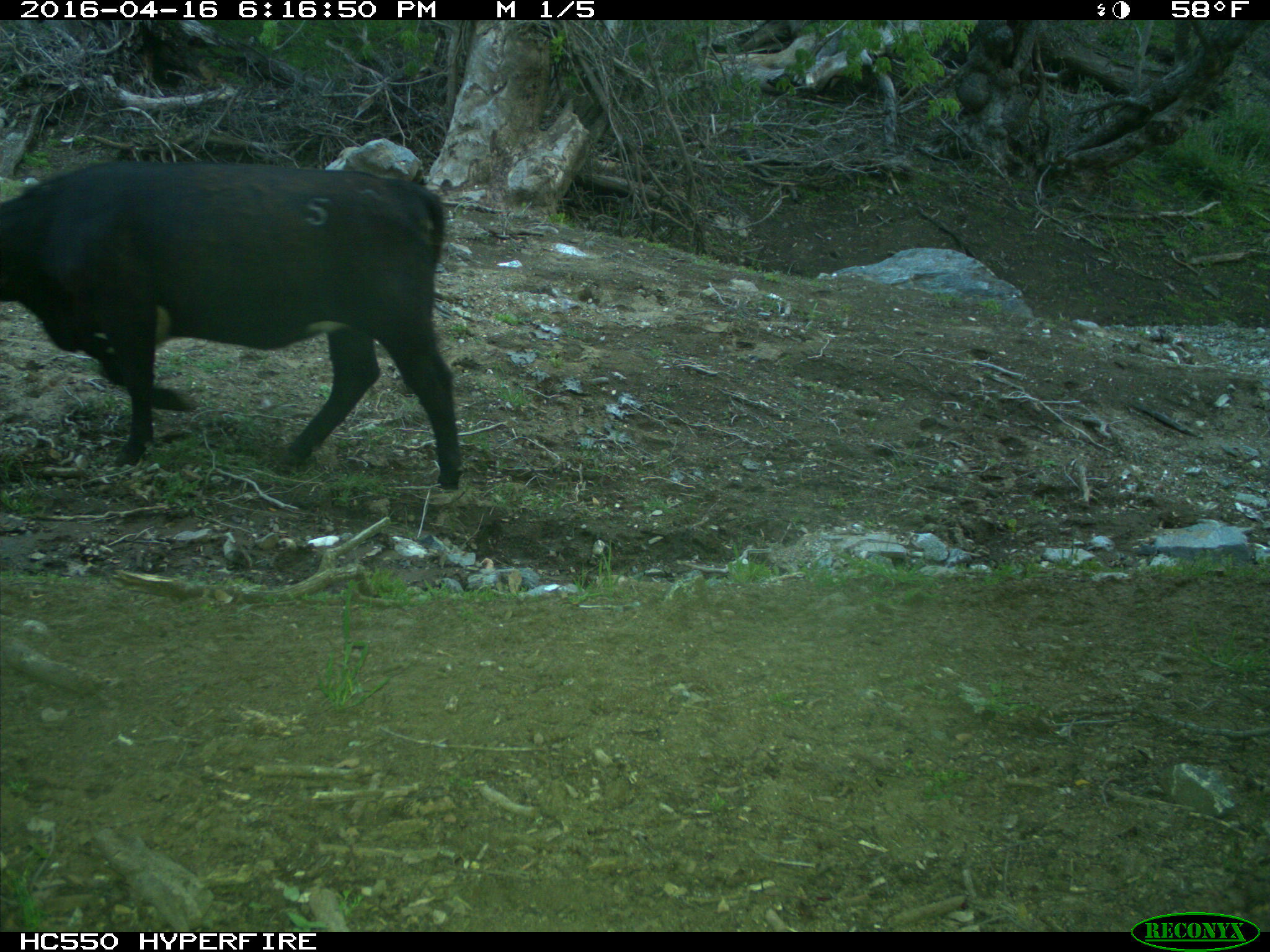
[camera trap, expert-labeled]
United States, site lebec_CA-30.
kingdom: Animalia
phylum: Chordata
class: Mammalia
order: Artiodactyla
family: Bovidae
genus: Bos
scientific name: Bos taurus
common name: domestic cow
Bos taurus (domestic cow).